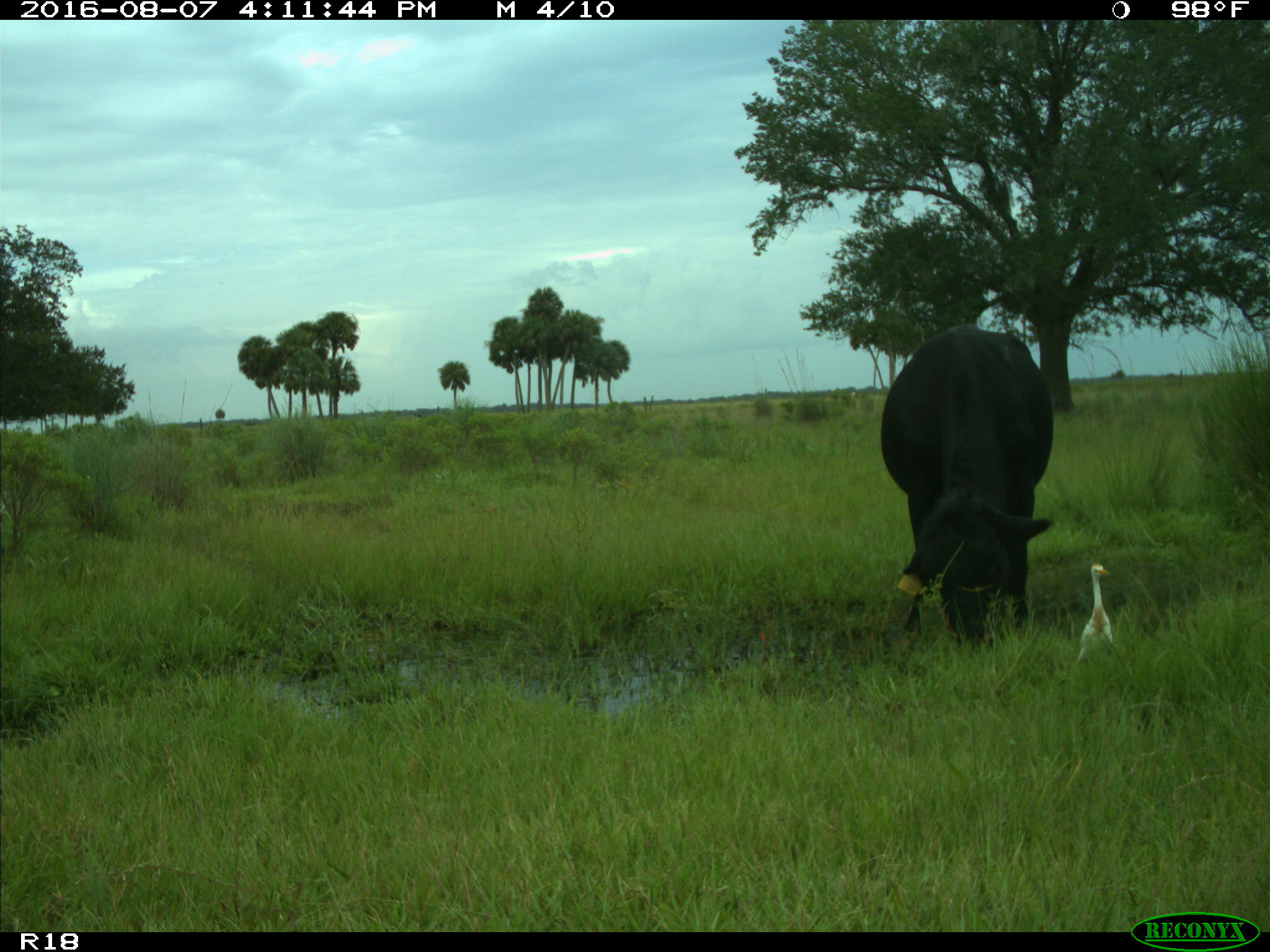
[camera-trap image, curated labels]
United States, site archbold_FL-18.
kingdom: Animalia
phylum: Chordata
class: Mammalia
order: Artiodactyla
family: Bovidae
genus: Bos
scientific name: Bos taurus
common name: domestic cow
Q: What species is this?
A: Bos taurus (domestic cow).